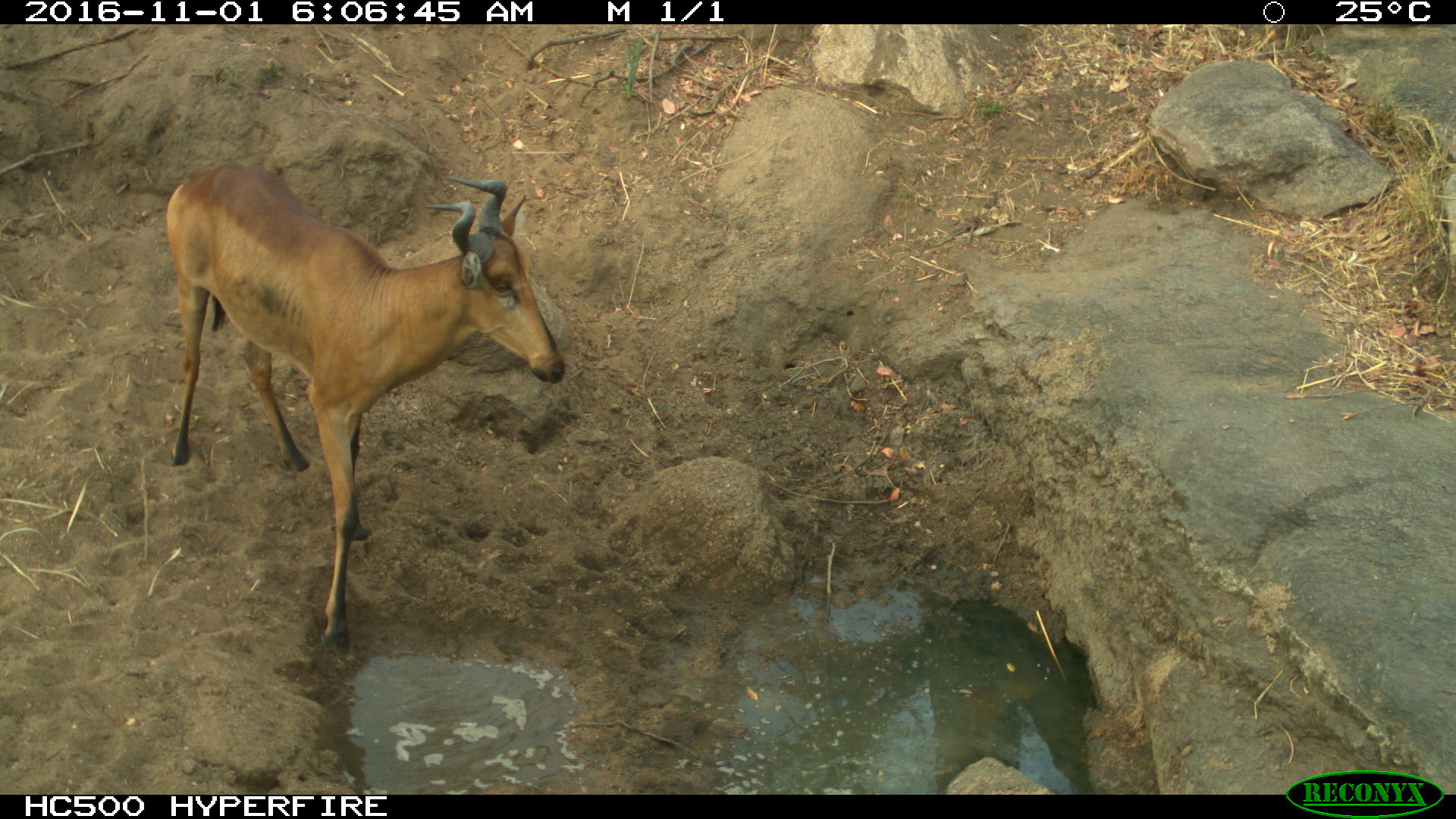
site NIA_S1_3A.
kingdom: Animalia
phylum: Chordata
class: Mammalia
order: Artiodactyla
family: Bovidae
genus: Alcelaphus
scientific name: Alcelaphus buselaphus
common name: hartebeest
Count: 1.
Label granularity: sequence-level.